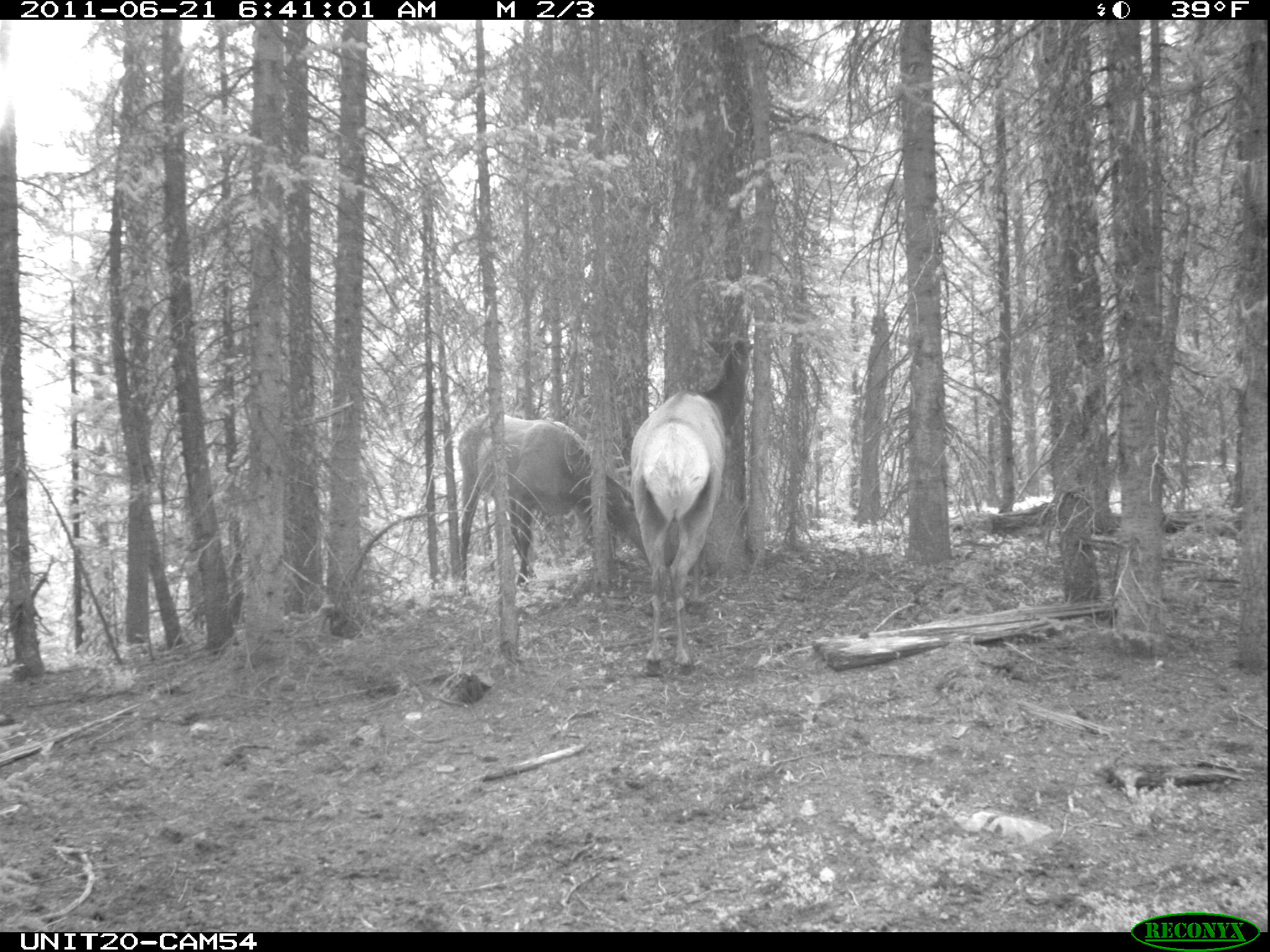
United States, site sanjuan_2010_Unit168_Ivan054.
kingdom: Animalia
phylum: Chordata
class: Mammalia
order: Artiodactyla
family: Cervidae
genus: Cervus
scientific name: Cervus elaphus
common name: red deer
Cervus elaphus (red deer).